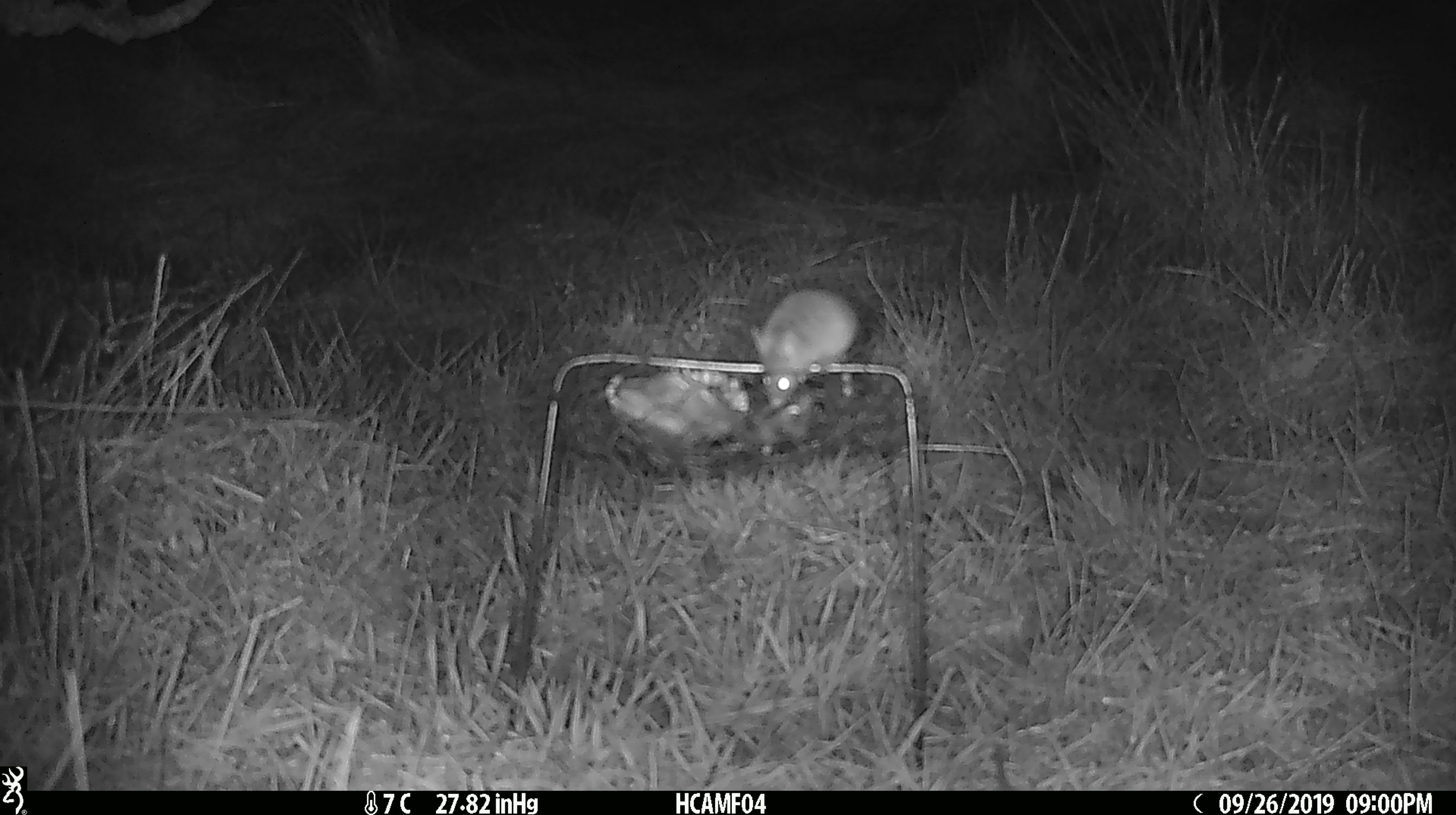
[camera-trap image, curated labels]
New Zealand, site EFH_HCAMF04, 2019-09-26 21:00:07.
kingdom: Animalia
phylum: Chordata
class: Mammalia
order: Rodentia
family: Muridae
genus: Mus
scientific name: Mus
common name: mouse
Mouse (Mus).